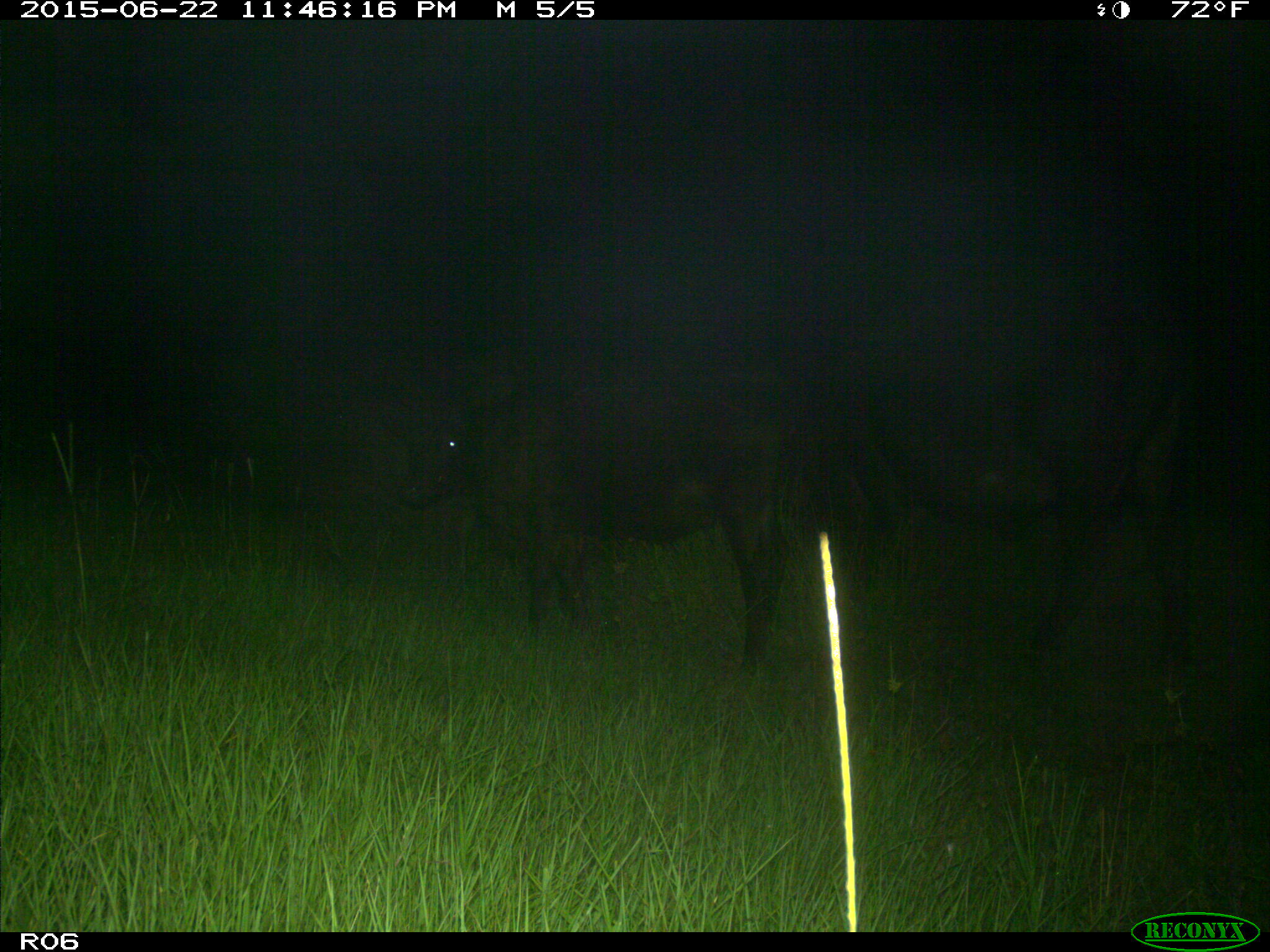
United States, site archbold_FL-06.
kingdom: Animalia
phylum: Chordata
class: Mammalia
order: Artiodactyla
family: Bovidae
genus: Bos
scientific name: Bos taurus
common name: domestic cow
Bos taurus (domestic cow).